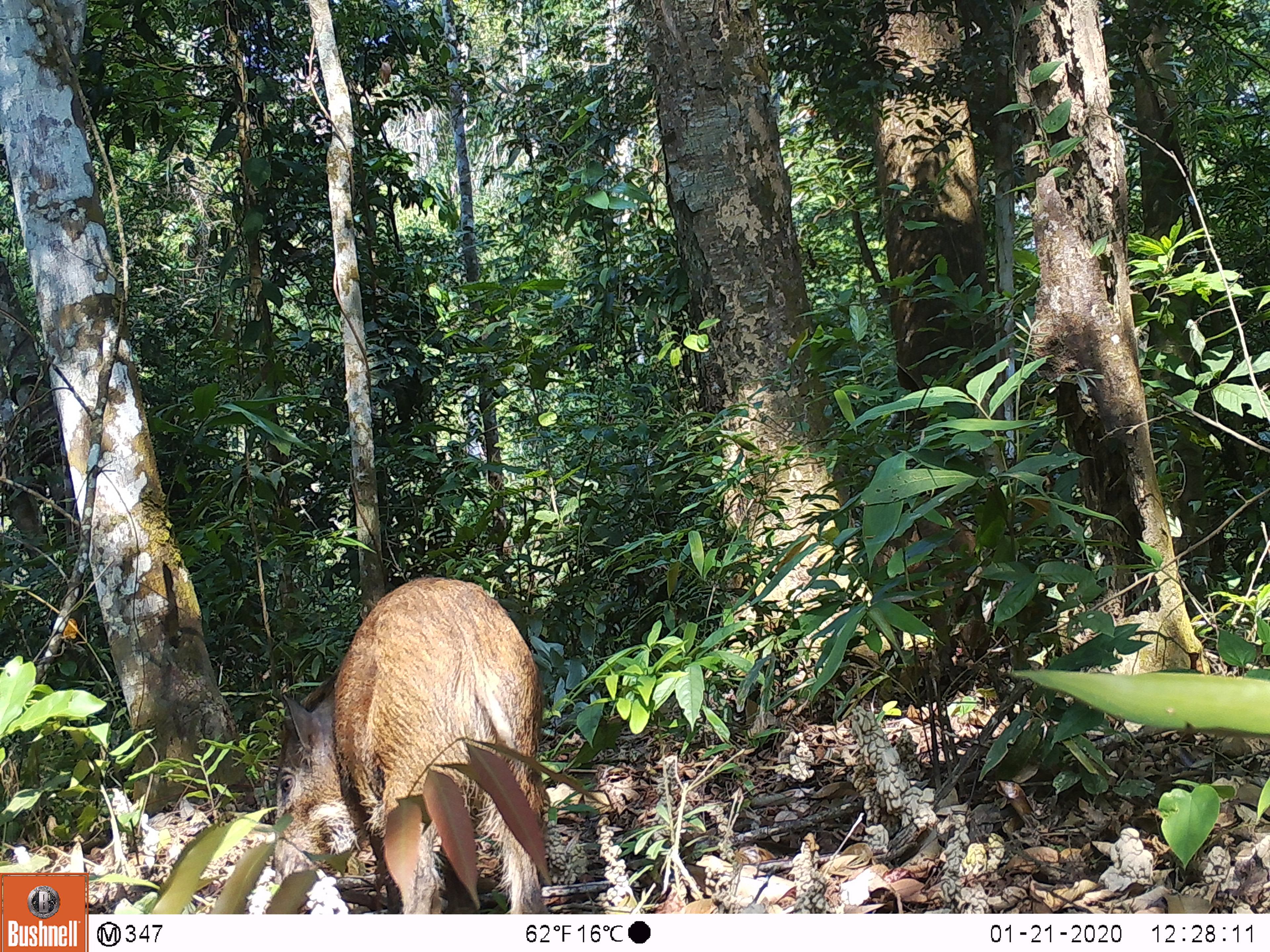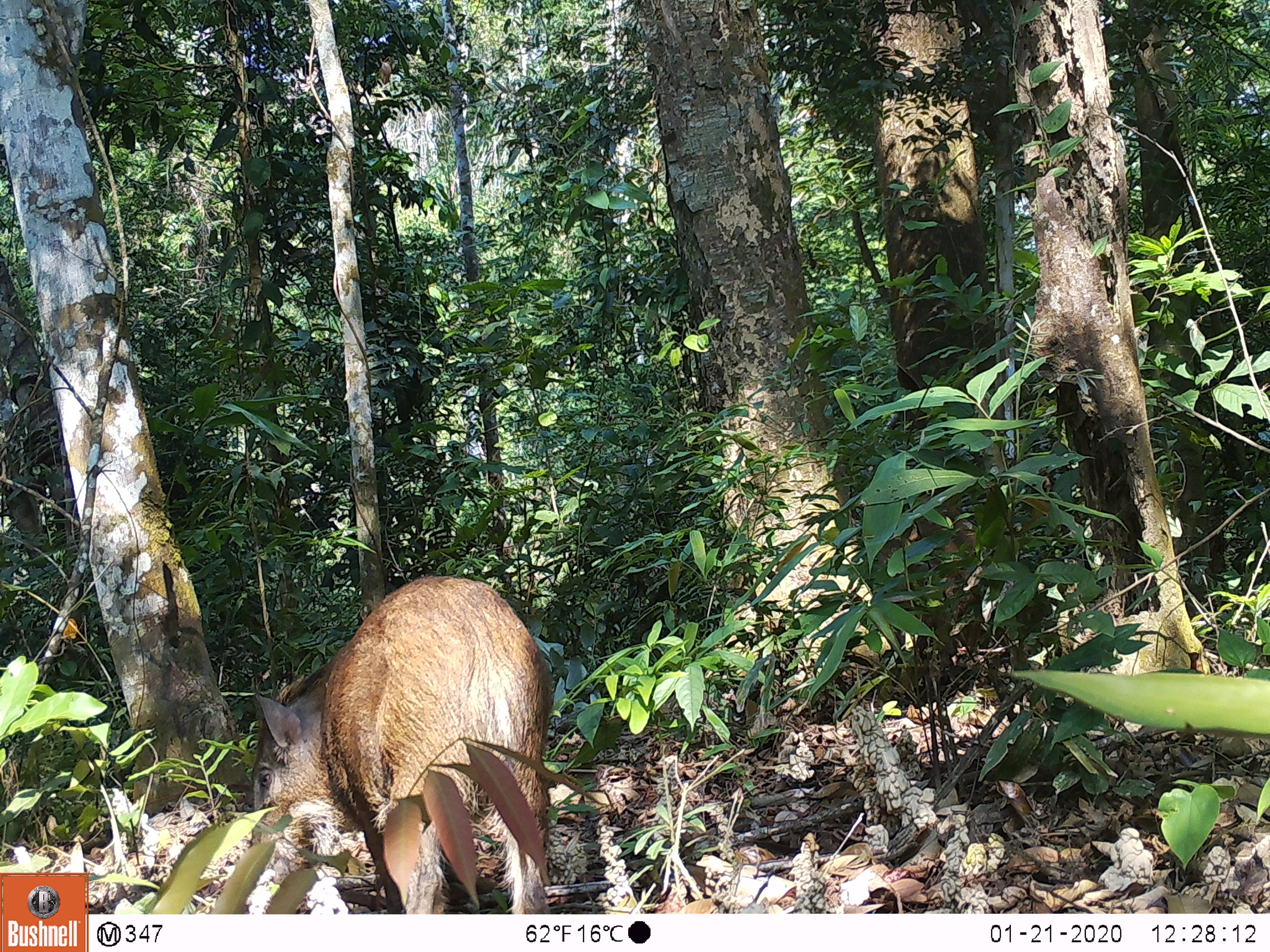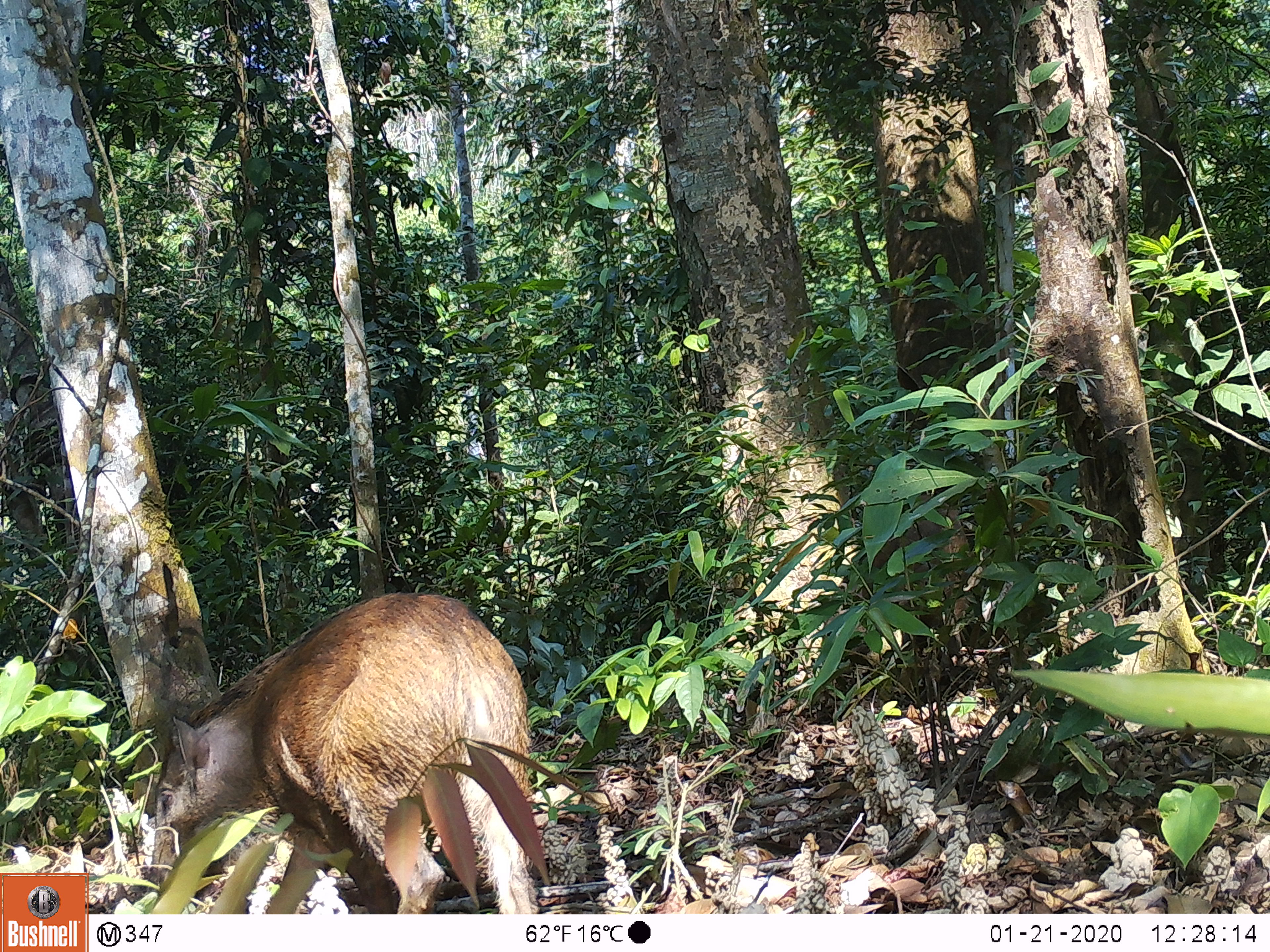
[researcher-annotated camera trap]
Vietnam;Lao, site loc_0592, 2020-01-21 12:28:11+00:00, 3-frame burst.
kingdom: Animalia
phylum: Chordata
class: Mammalia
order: Artiodactyla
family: Suidae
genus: Sus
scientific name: Sus scrofa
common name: eurasian wild pig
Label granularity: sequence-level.